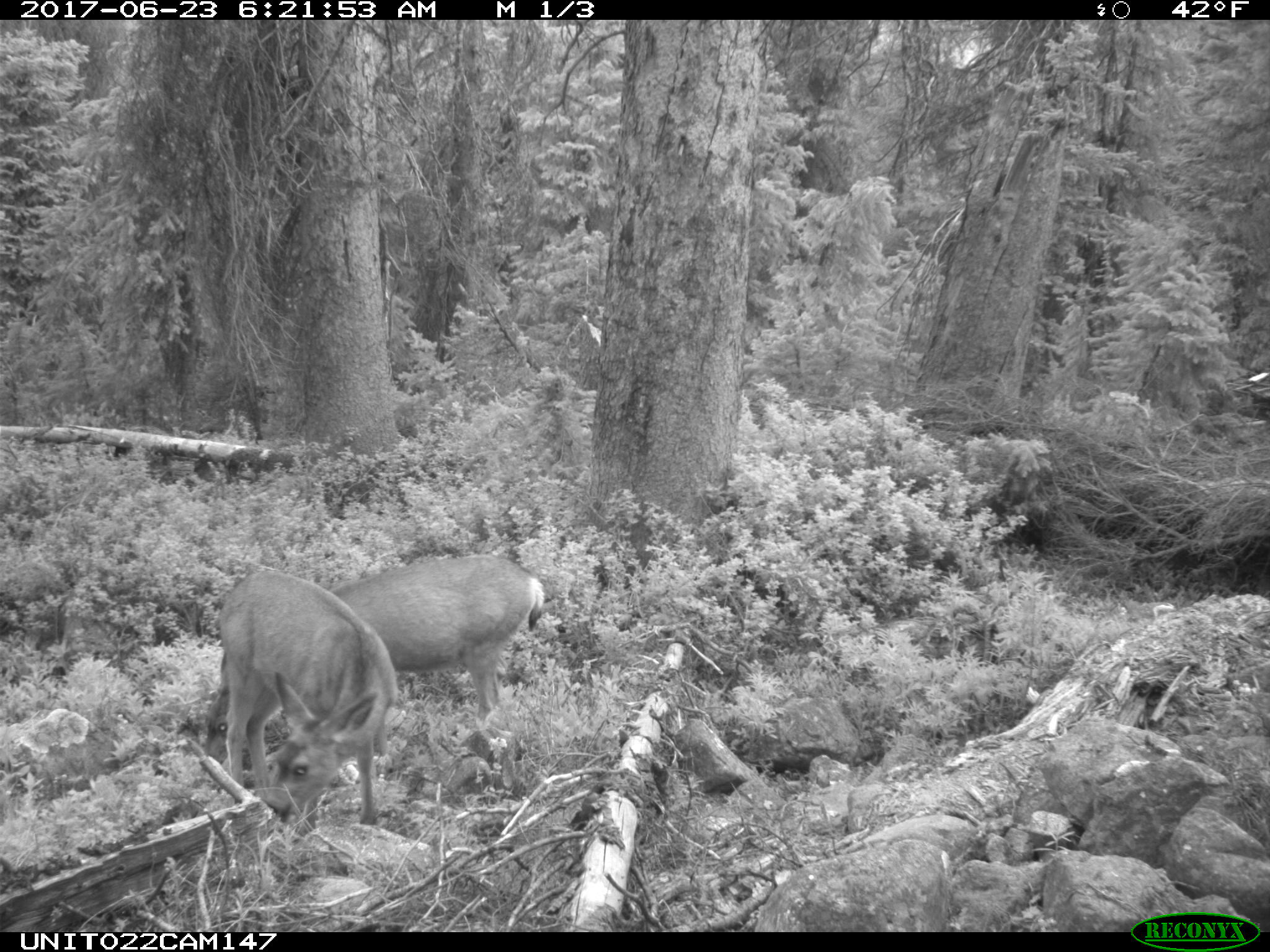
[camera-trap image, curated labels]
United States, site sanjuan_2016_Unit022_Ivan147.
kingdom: Animalia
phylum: Chordata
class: Mammalia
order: Artiodactyla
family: Cervidae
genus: Odocoileus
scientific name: Odocoileus hemionus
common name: mule deer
Odocoileus hemionus (mule deer).